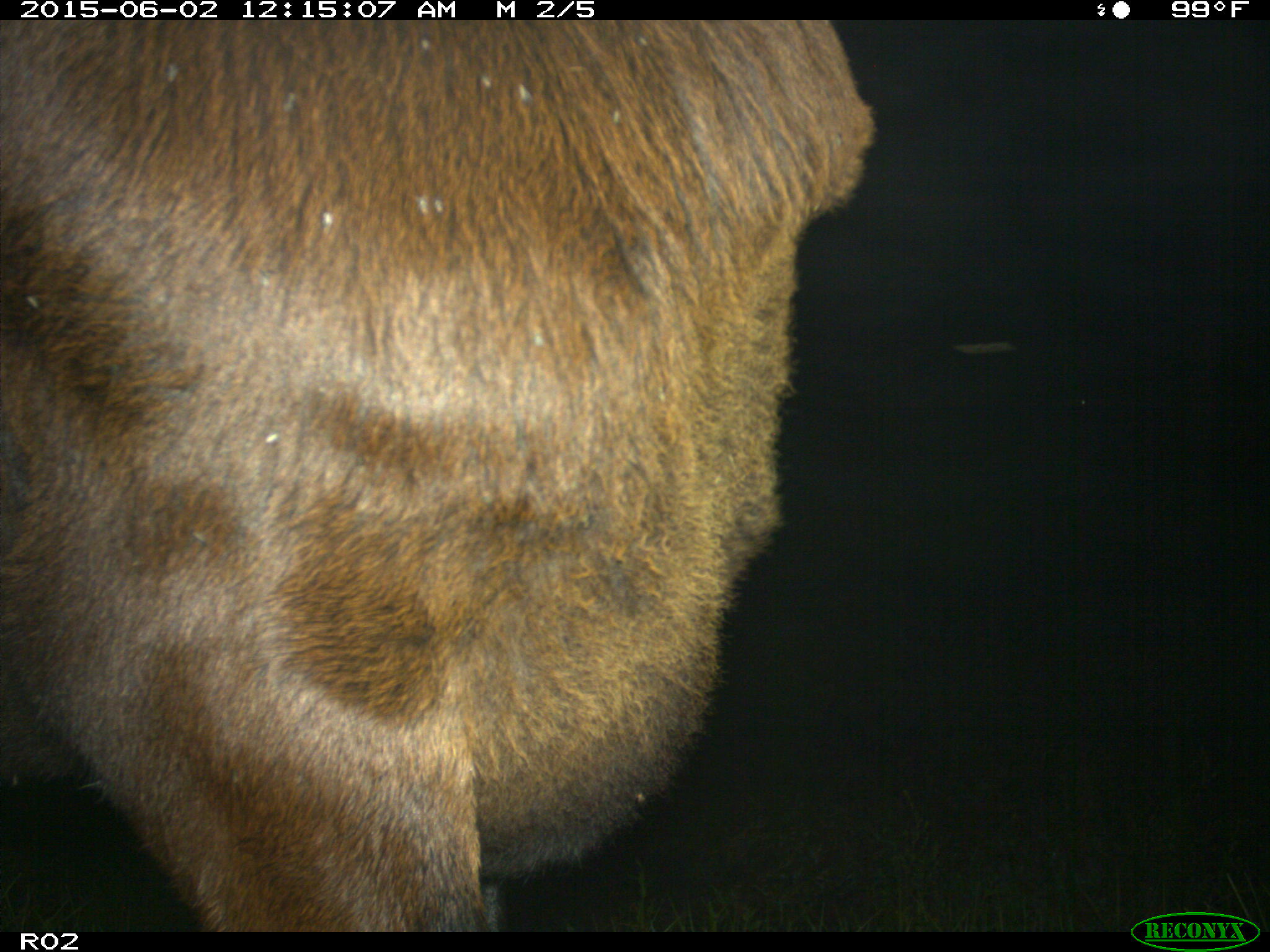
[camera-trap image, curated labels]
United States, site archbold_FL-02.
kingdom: Animalia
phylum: Chordata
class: Mammalia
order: Artiodactyla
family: Bovidae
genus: Bos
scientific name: Bos taurus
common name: domestic cow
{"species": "Bos taurus (domestic cow)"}